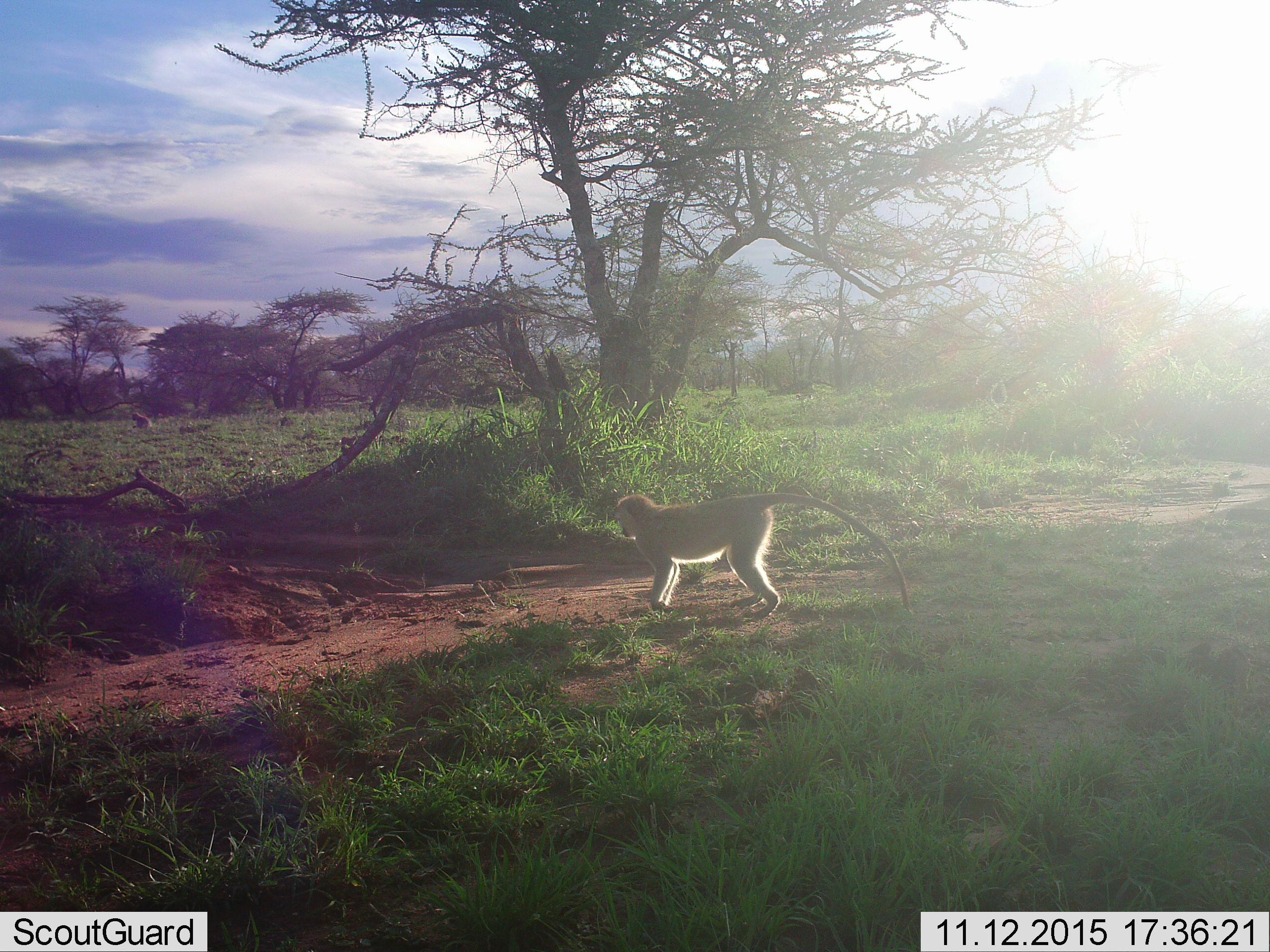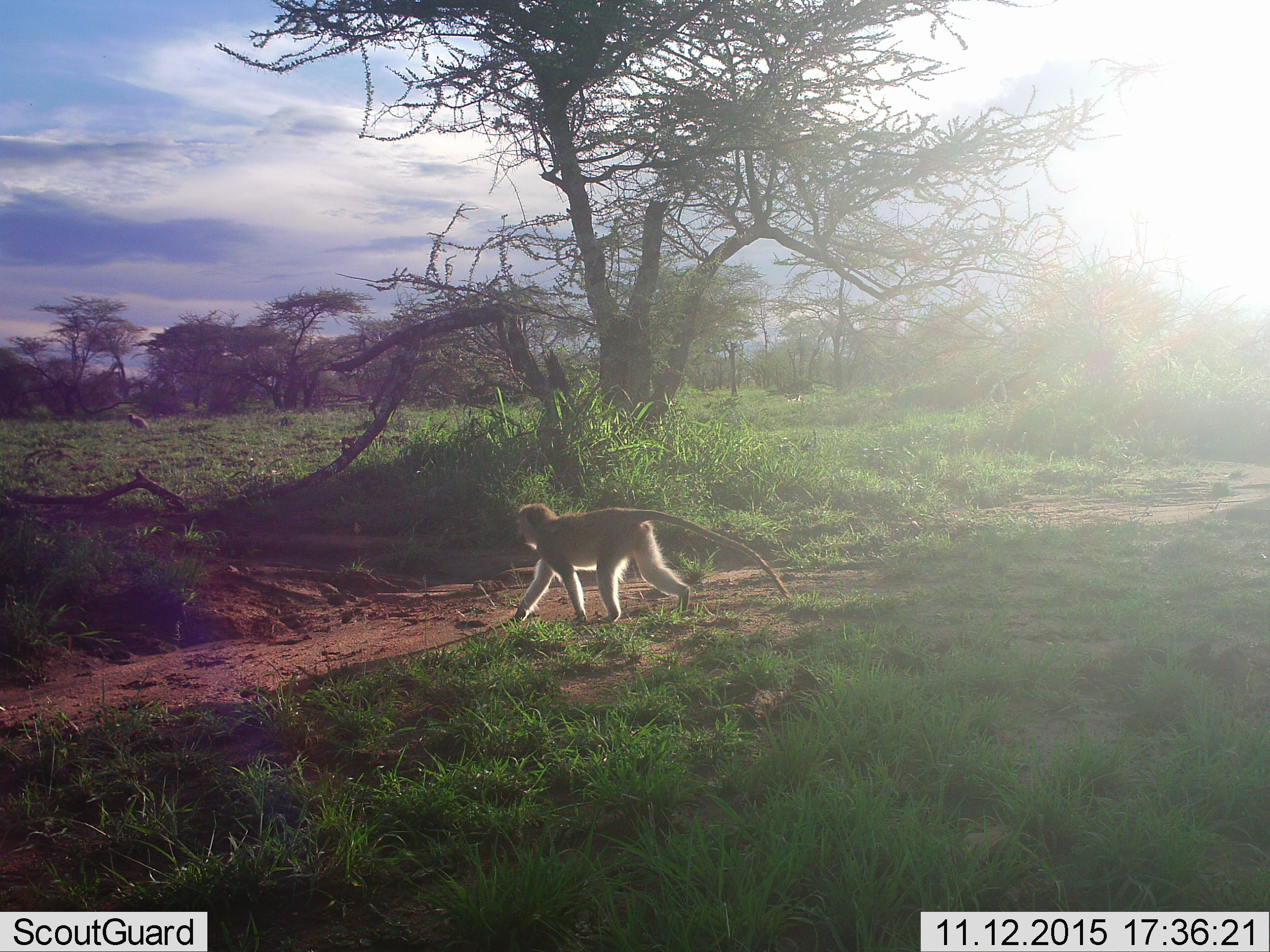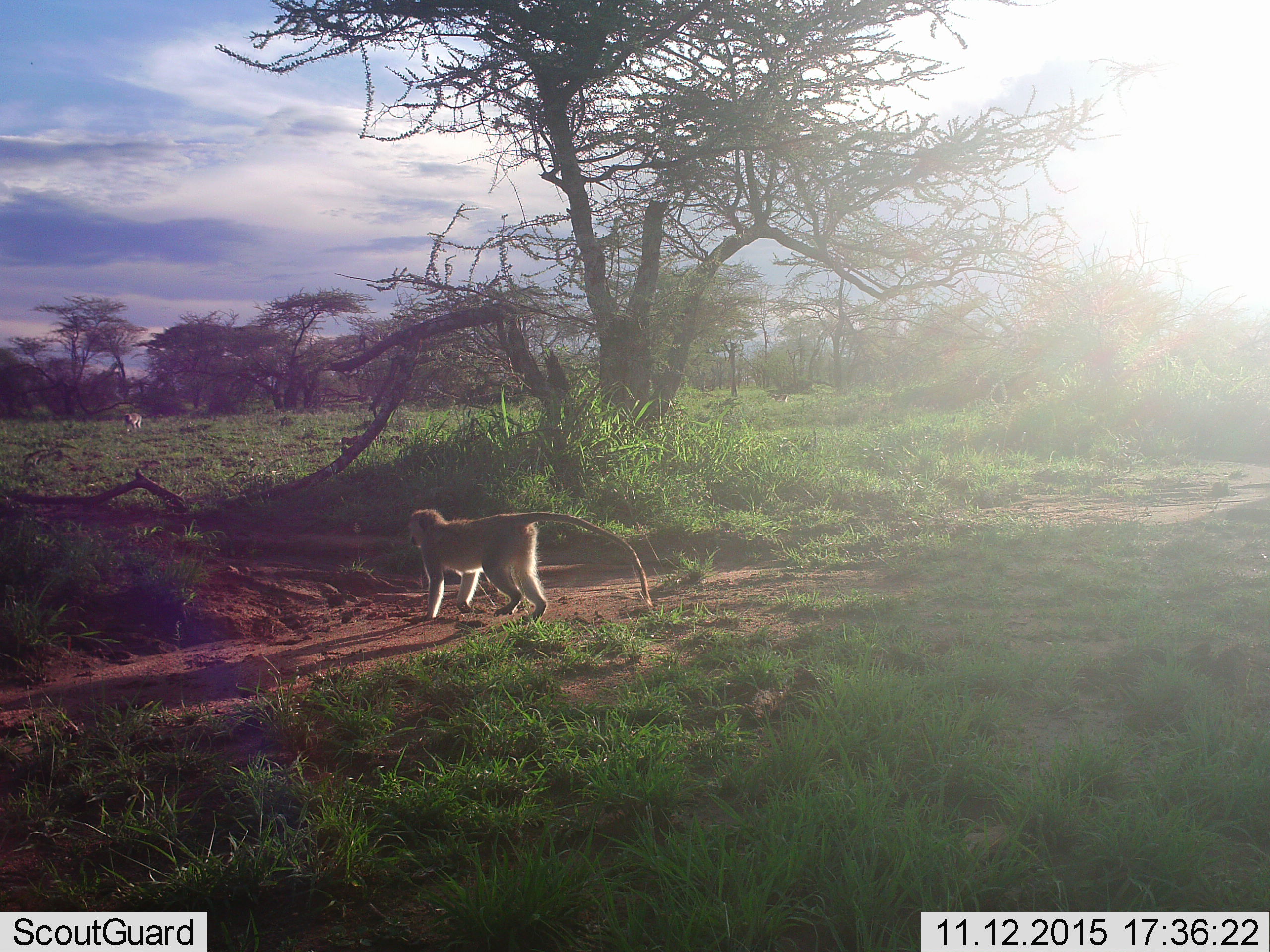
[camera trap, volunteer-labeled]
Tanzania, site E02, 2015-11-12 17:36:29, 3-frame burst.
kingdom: Animalia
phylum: Chordata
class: Mammalia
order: Primates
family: Cercopithecidae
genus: Chlorocebus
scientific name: Chlorocebus pygerythrus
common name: vervet monkey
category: monkeyvervet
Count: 2.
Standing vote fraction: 31%.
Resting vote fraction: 12%.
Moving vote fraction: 81%.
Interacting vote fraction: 6%.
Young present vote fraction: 0%.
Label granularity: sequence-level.